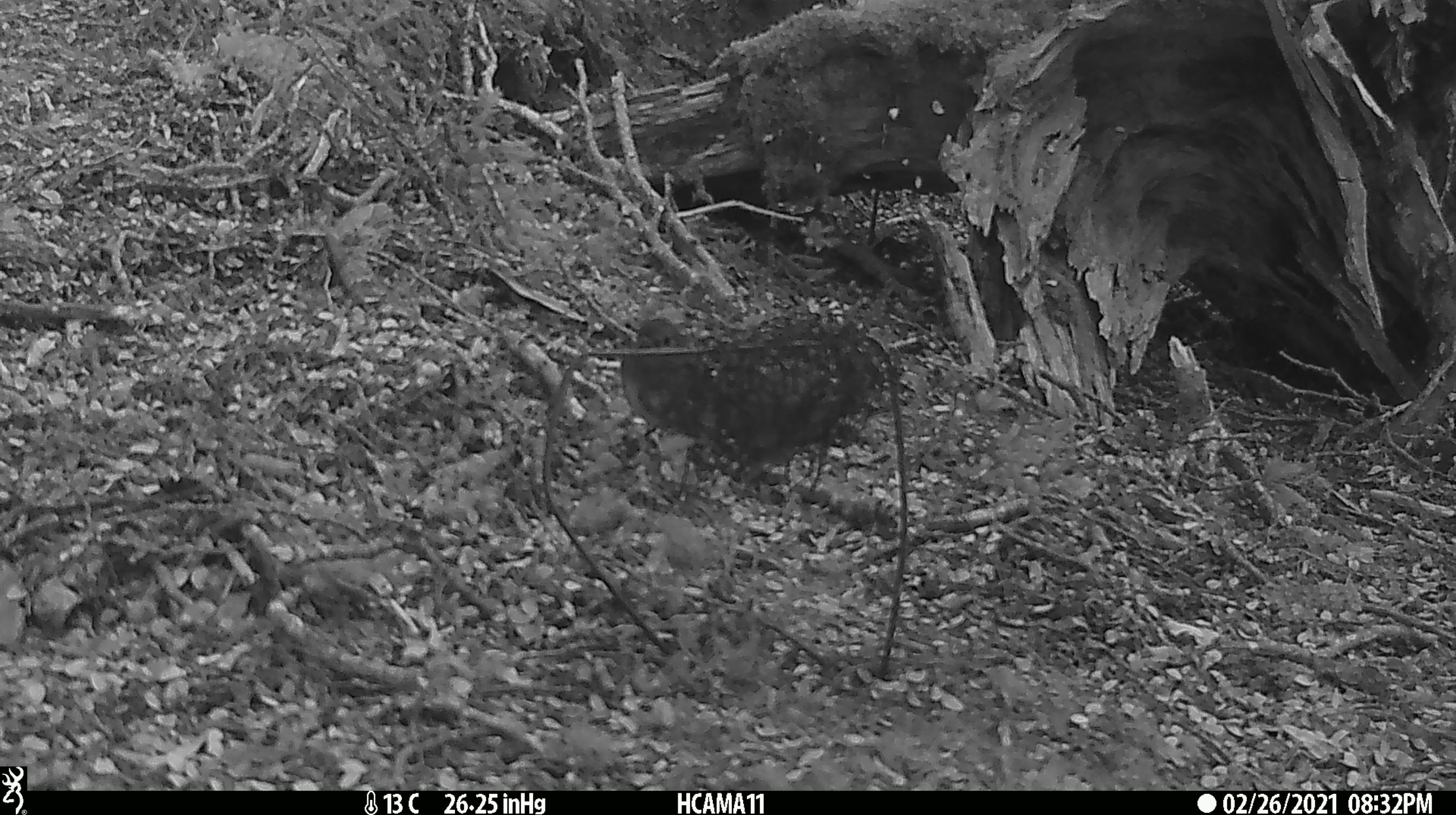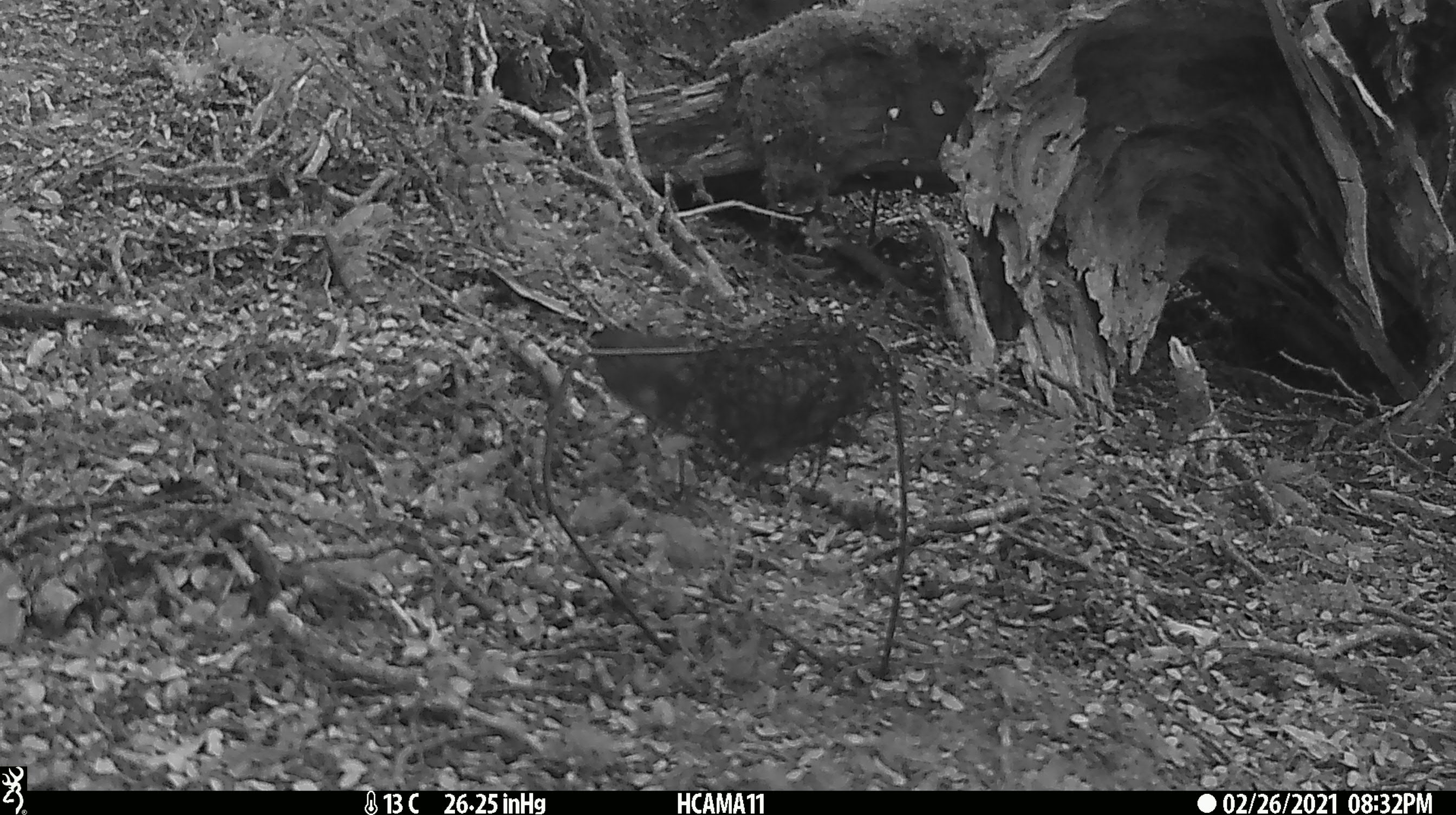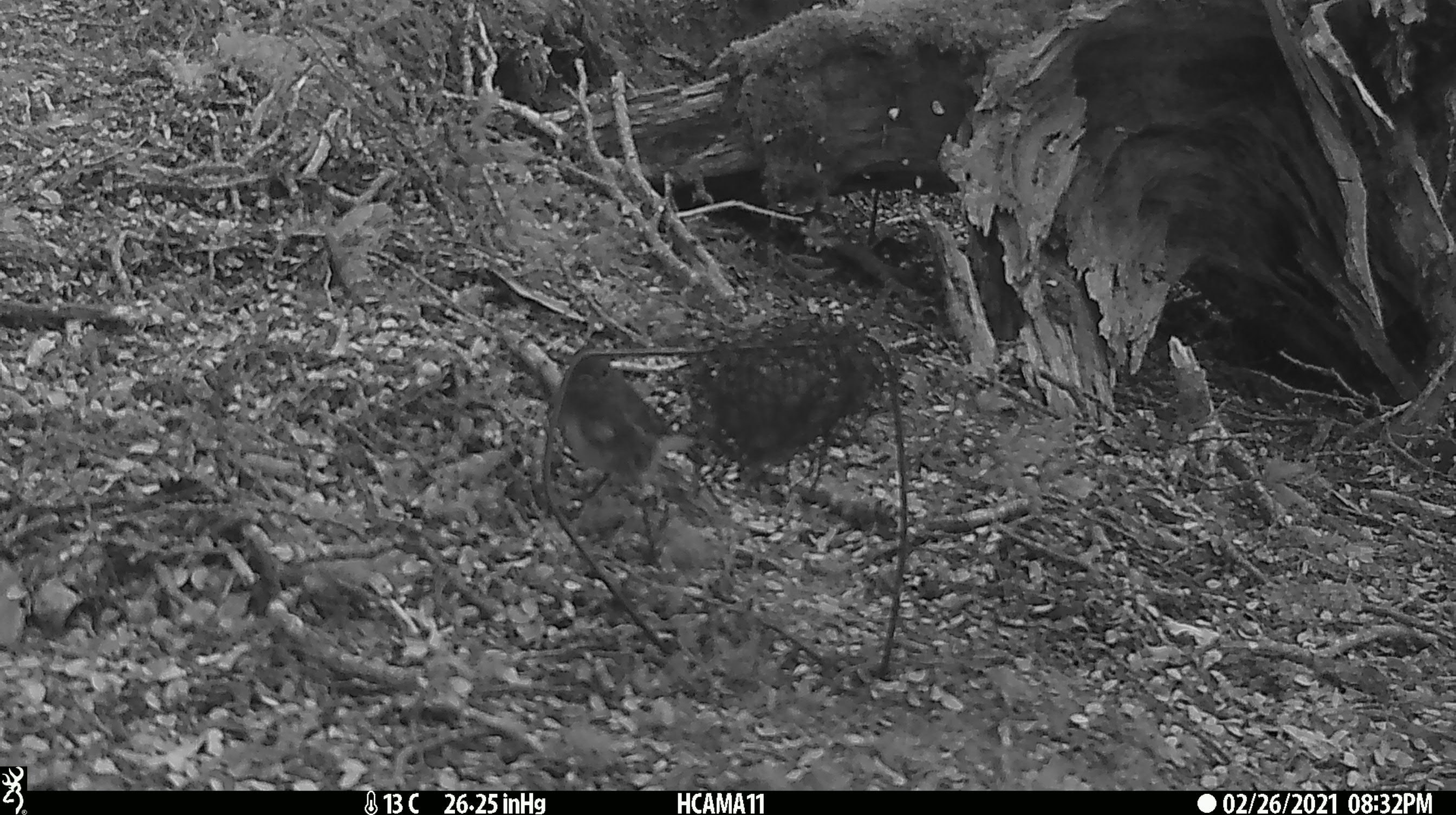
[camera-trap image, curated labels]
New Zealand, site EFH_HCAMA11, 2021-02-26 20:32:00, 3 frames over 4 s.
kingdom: Animalia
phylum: Chordata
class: Aves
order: Passeriformes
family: Petroicidae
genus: Petroica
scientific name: Petroica australis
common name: new zealand robin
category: robin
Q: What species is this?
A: Robin (new zealand robin) (Petroica australis).